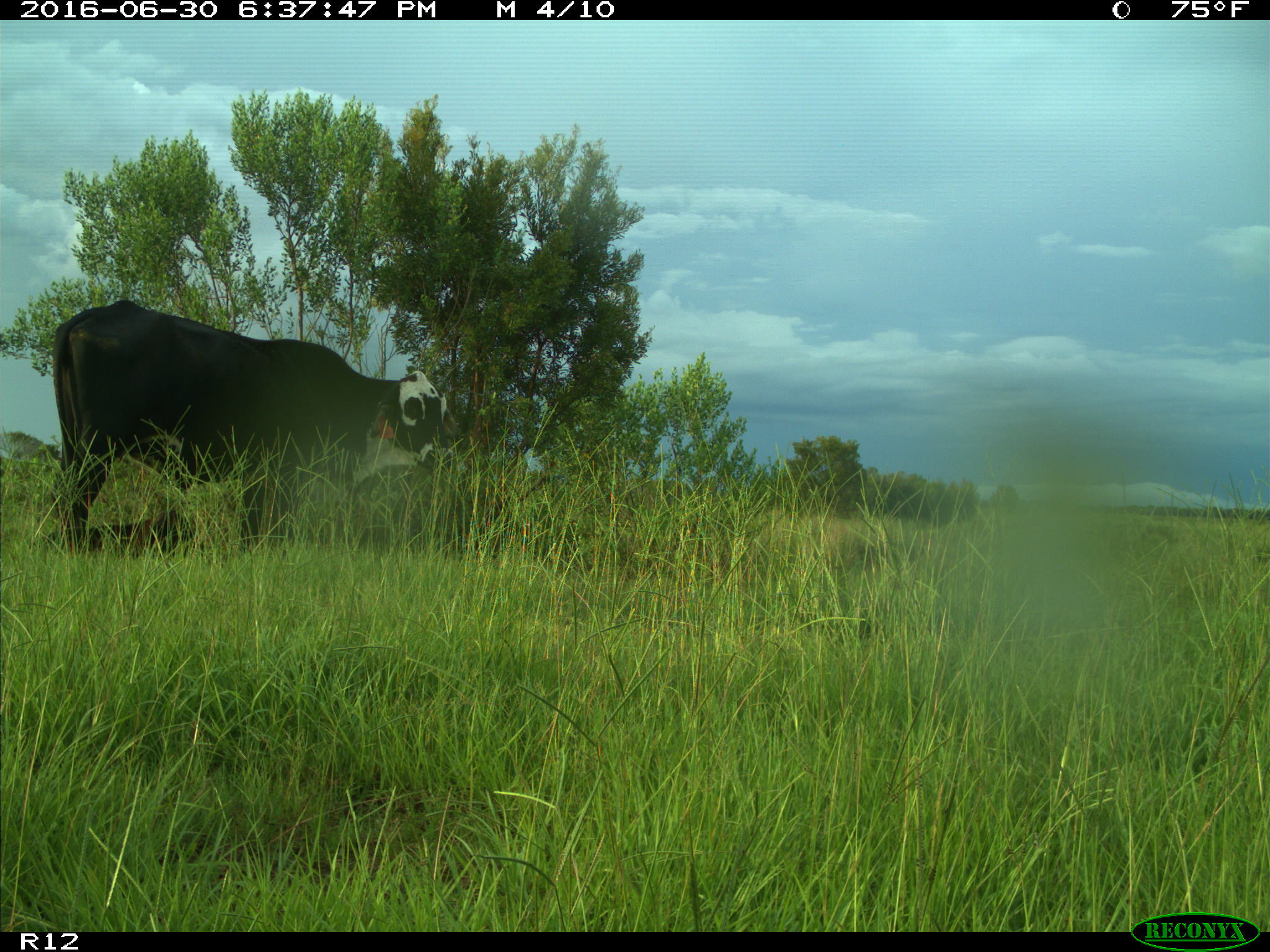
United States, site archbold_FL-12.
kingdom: Animalia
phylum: Chordata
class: Mammalia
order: Artiodactyla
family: Bovidae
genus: Bos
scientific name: Bos taurus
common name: domestic cow